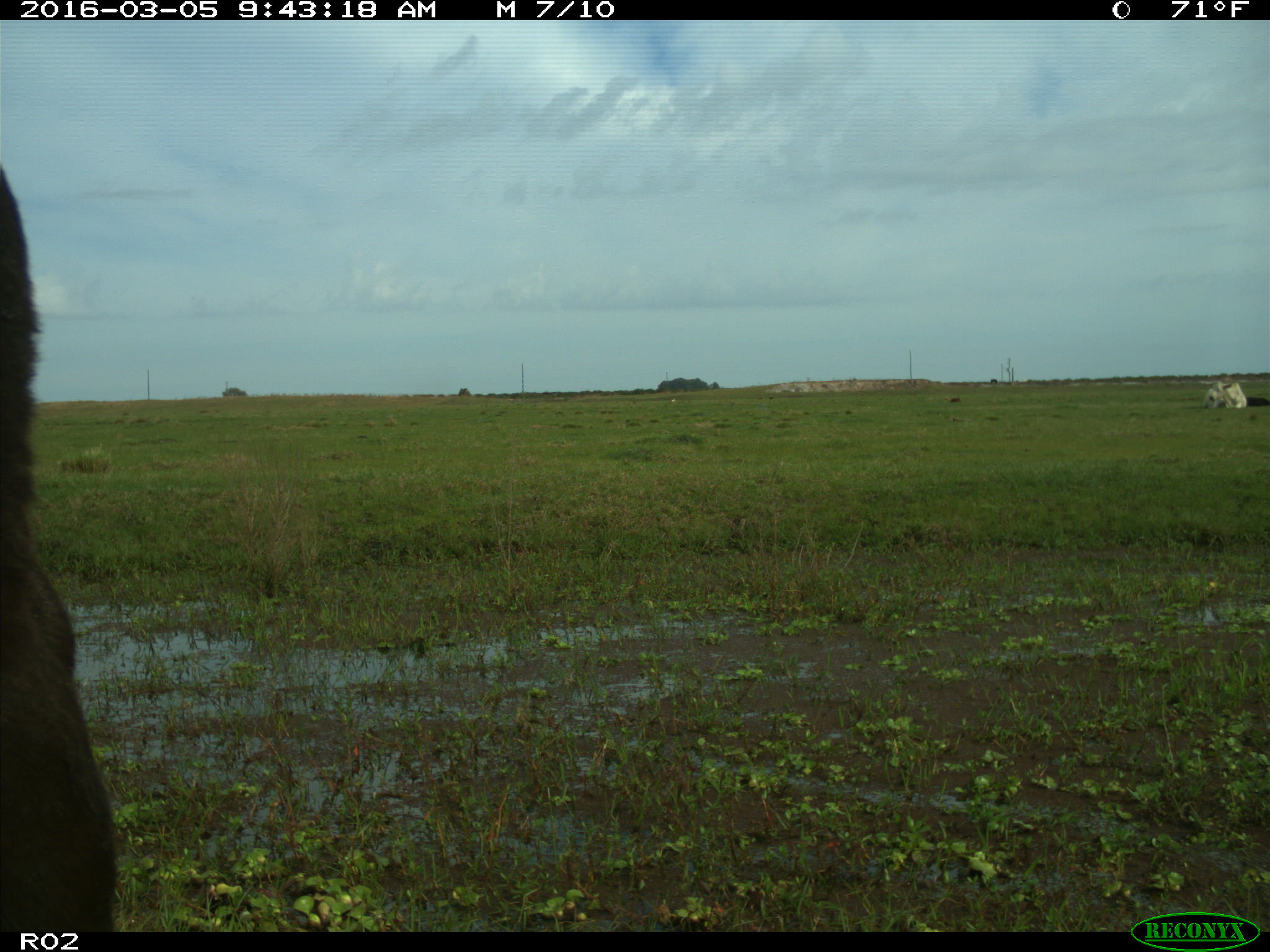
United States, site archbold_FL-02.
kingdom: Animalia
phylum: Chordata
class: Mammalia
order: Artiodactyla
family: Bovidae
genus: Bos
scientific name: Bos taurus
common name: domestic cow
Bos taurus (domestic cow).